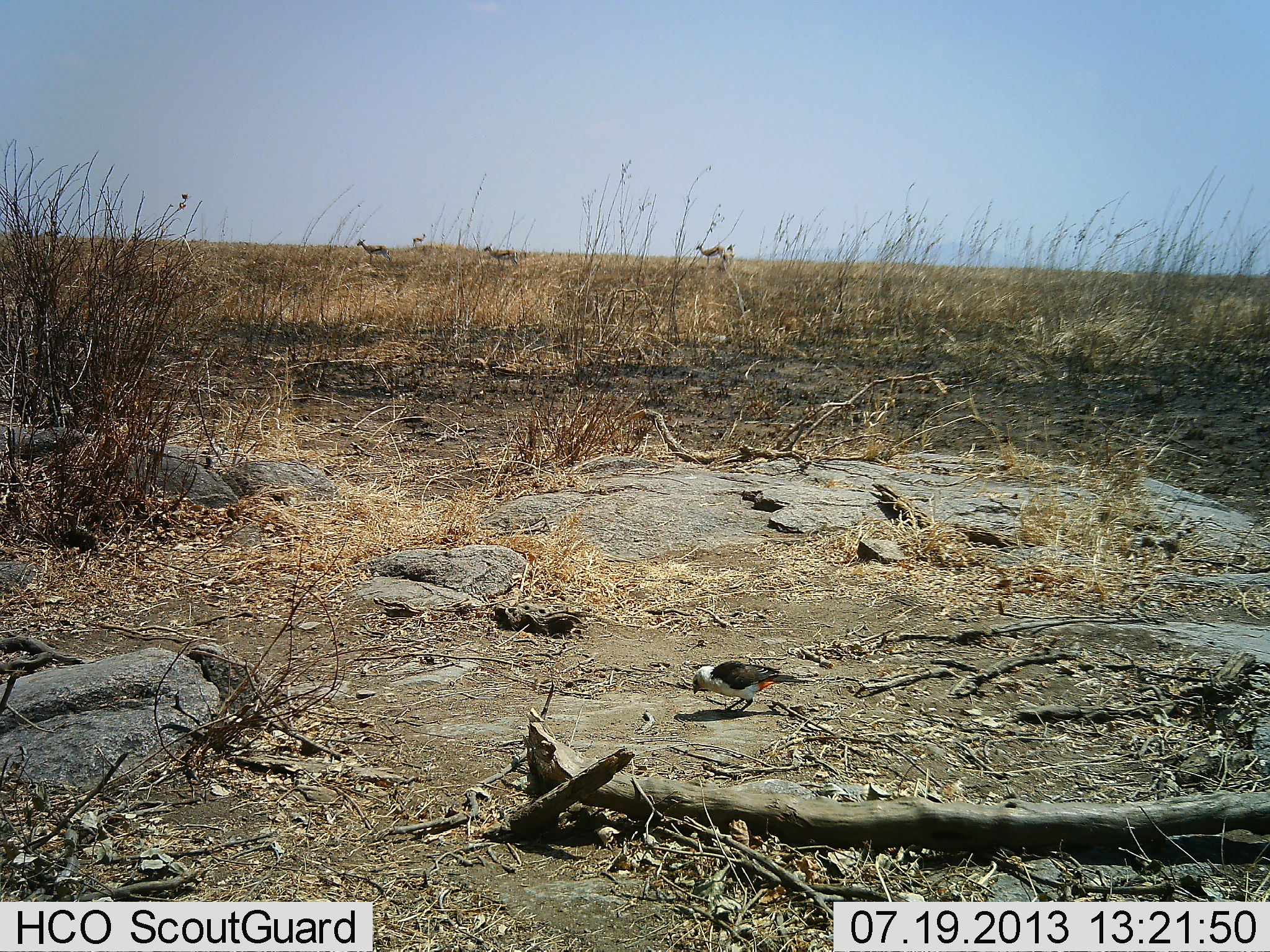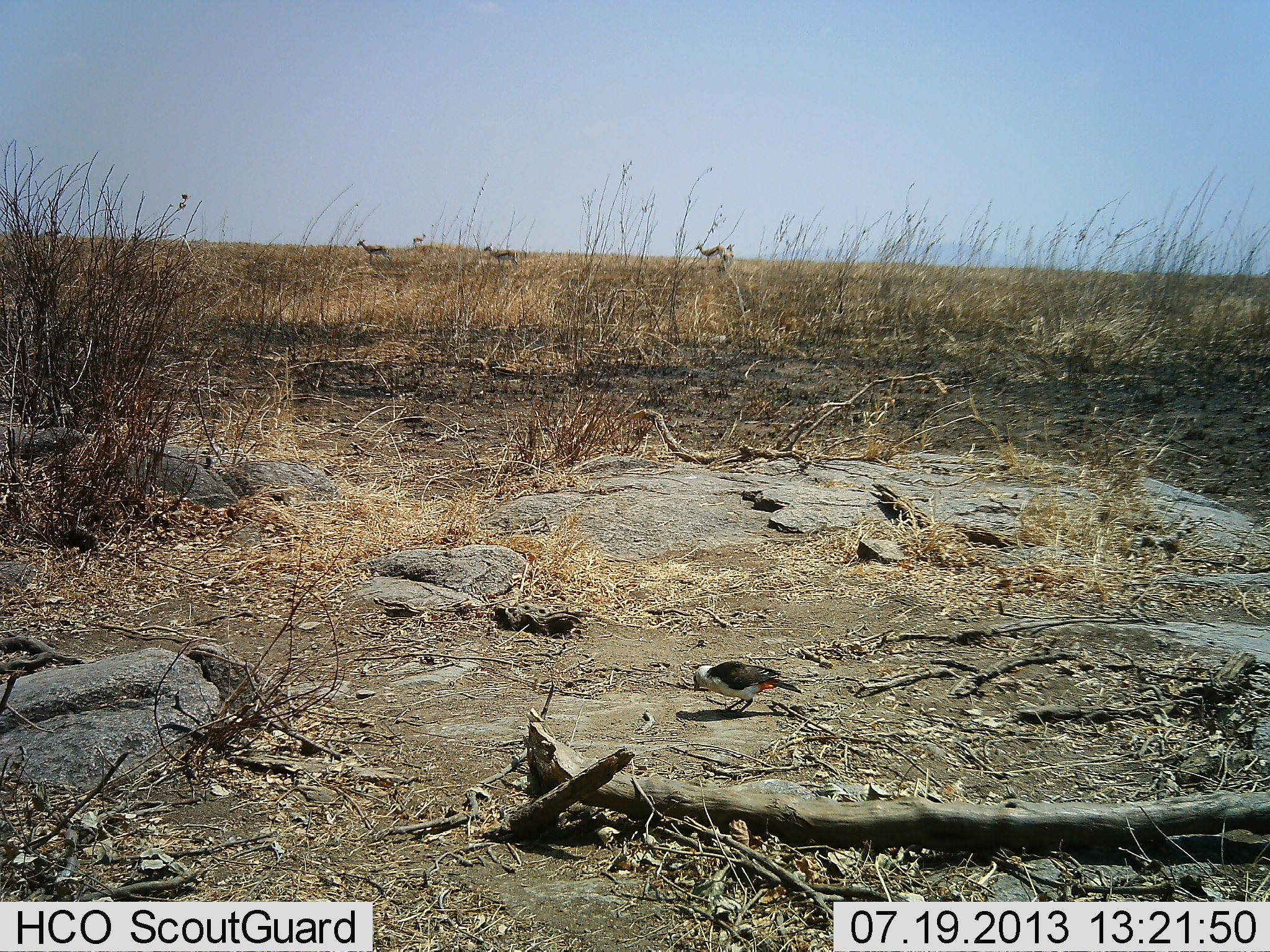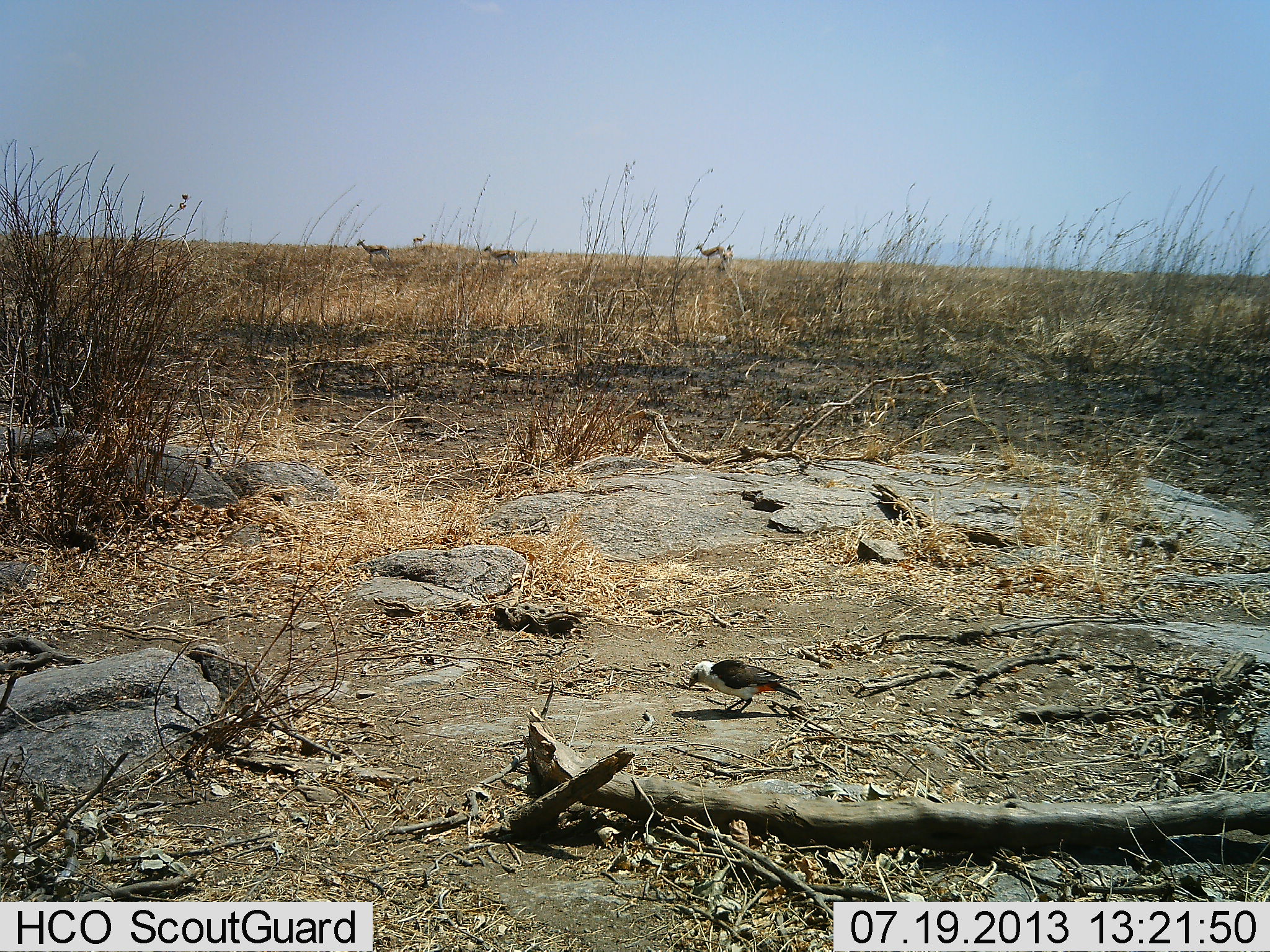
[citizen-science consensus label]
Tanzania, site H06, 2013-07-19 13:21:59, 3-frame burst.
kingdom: Animalia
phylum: Chordata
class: Aves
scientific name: Aves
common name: bird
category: otherbird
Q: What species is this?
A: Otherbird (bird) (Aves).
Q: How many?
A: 1.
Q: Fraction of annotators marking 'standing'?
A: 57%.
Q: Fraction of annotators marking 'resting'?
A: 0%.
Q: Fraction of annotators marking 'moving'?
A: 7%.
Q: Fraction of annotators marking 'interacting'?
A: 0%.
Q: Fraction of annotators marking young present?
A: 0%.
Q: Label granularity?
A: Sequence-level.